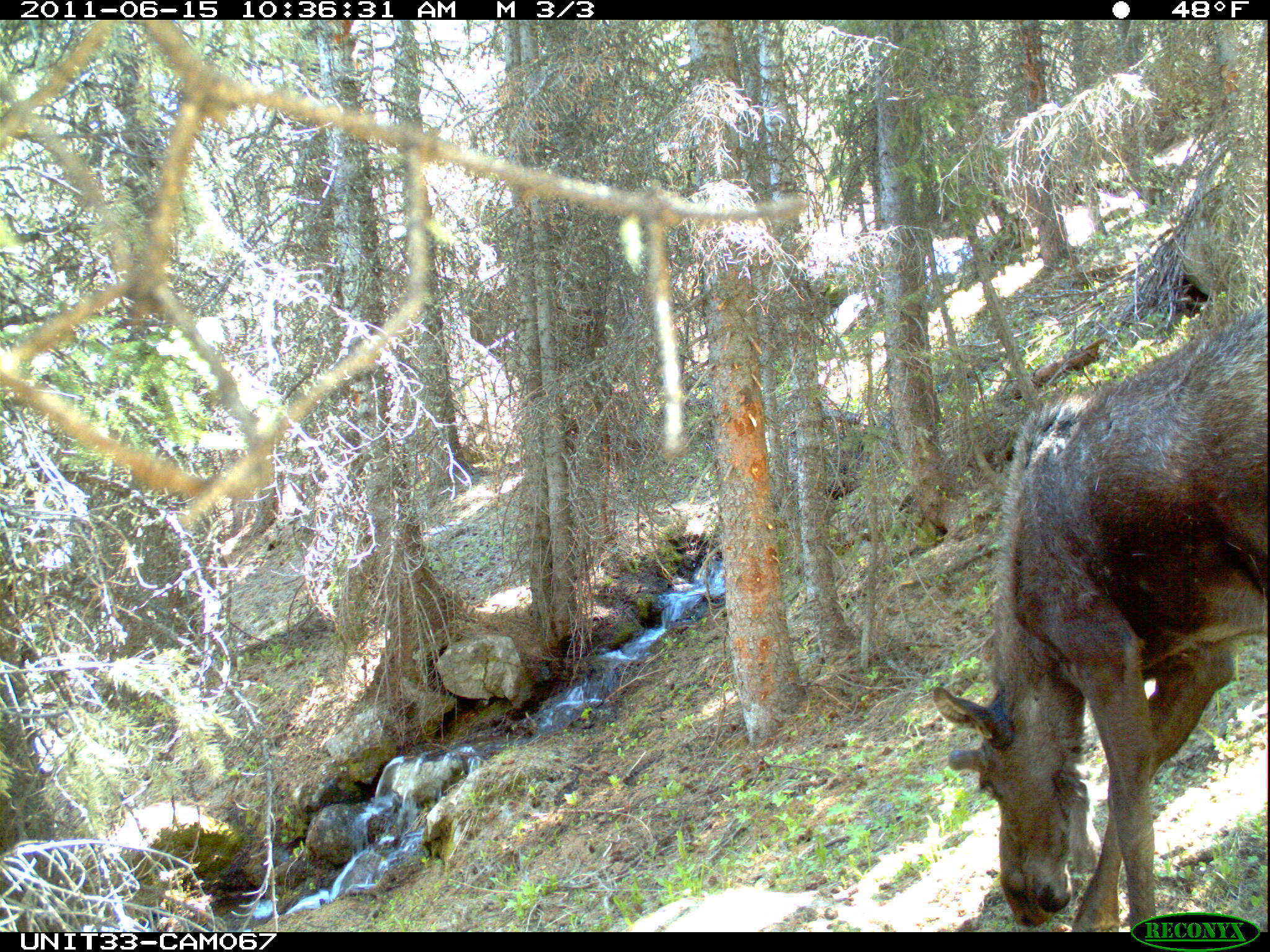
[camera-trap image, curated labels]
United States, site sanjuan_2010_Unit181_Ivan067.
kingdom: Animalia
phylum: Chordata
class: Mammalia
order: Artiodactyla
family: Cervidae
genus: Alces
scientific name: Alces alces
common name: moose